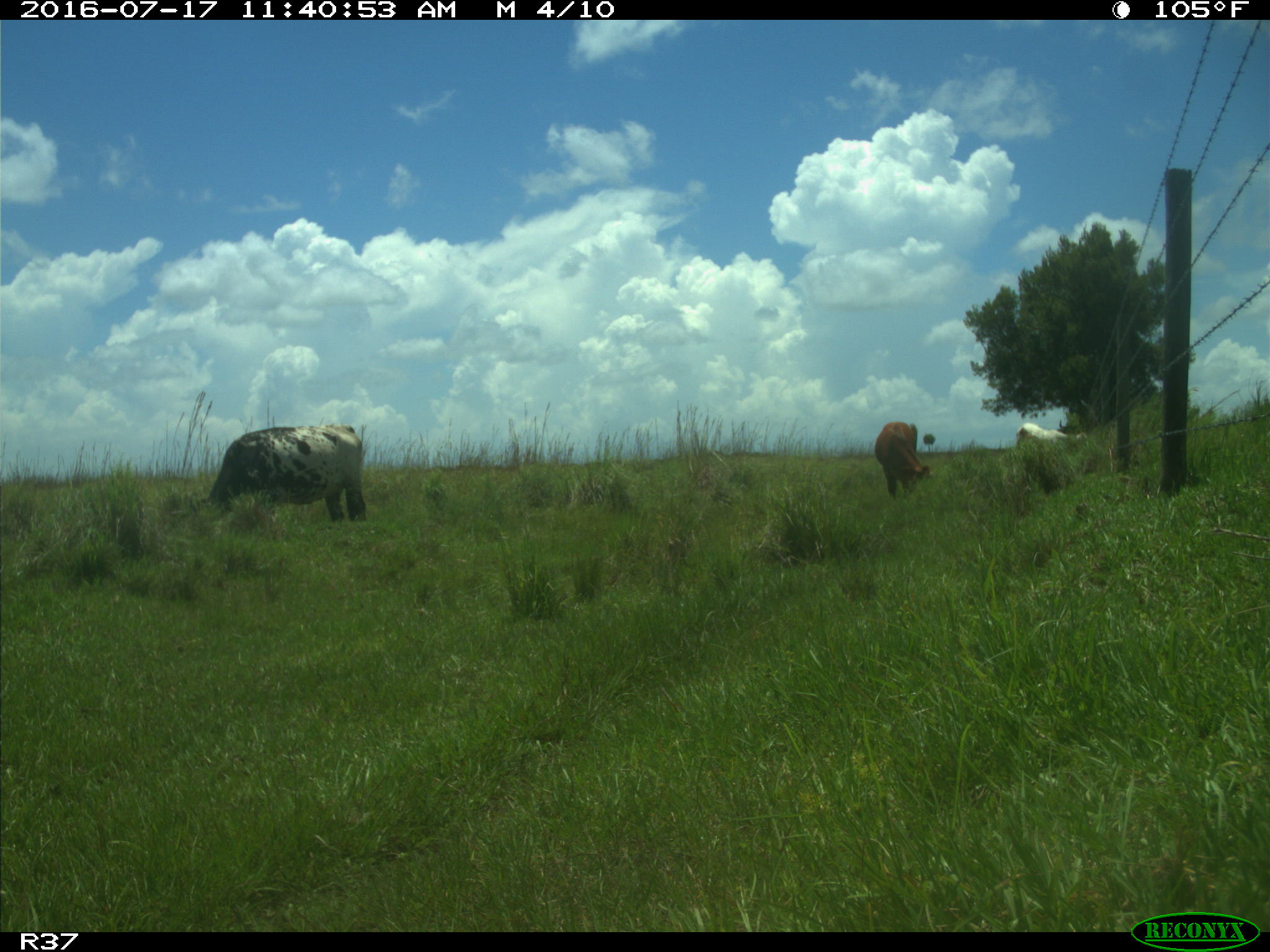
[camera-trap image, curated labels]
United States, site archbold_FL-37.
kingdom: Animalia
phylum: Chordata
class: Mammalia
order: Artiodactyla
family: Bovidae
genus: Bos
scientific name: Bos taurus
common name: domestic cow